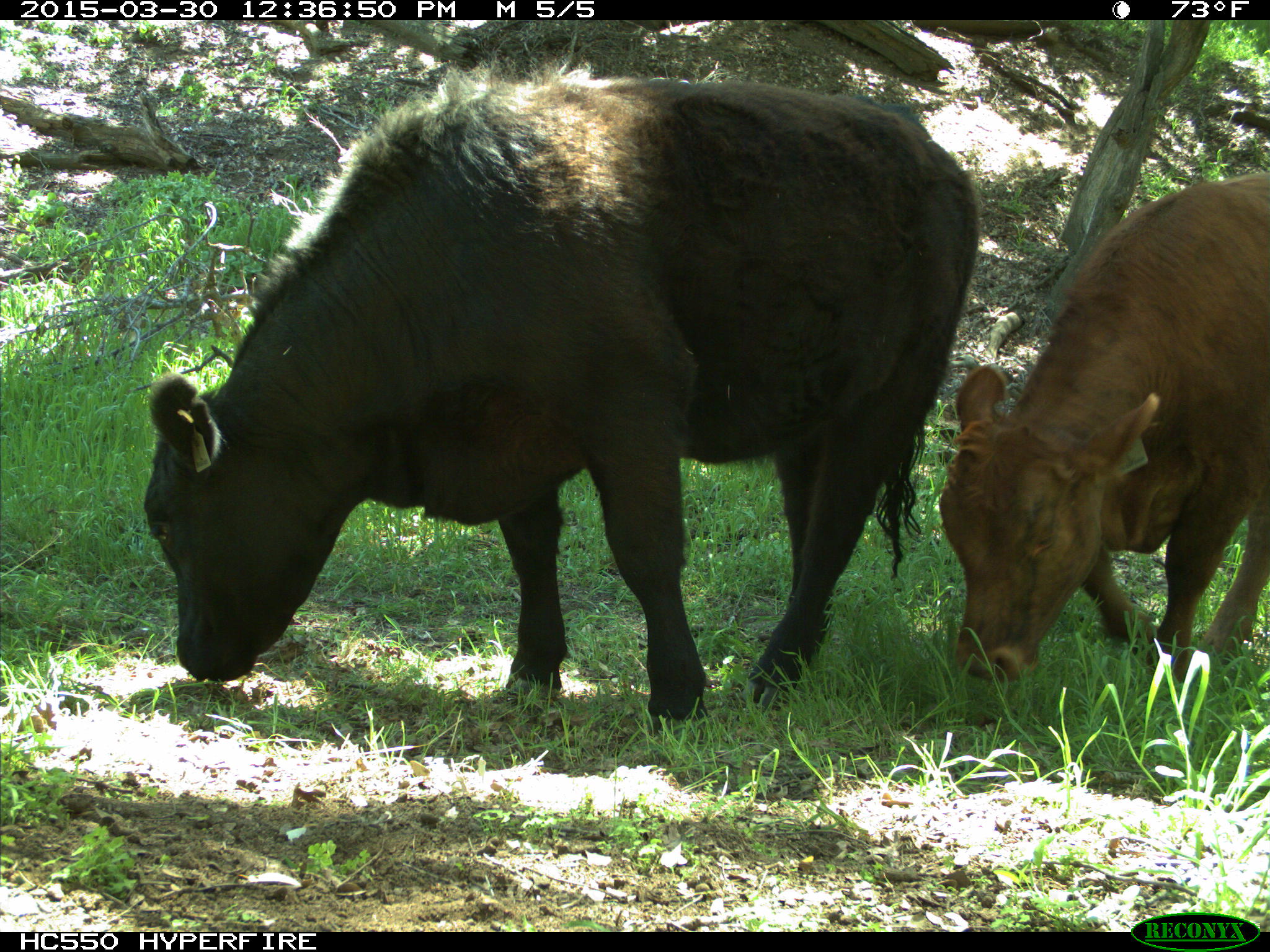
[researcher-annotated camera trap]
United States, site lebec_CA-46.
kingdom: Animalia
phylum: Chordata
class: Mammalia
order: Artiodactyla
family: Bovidae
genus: Bos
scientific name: Bos taurus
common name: domestic cow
Bos taurus (domestic cow).